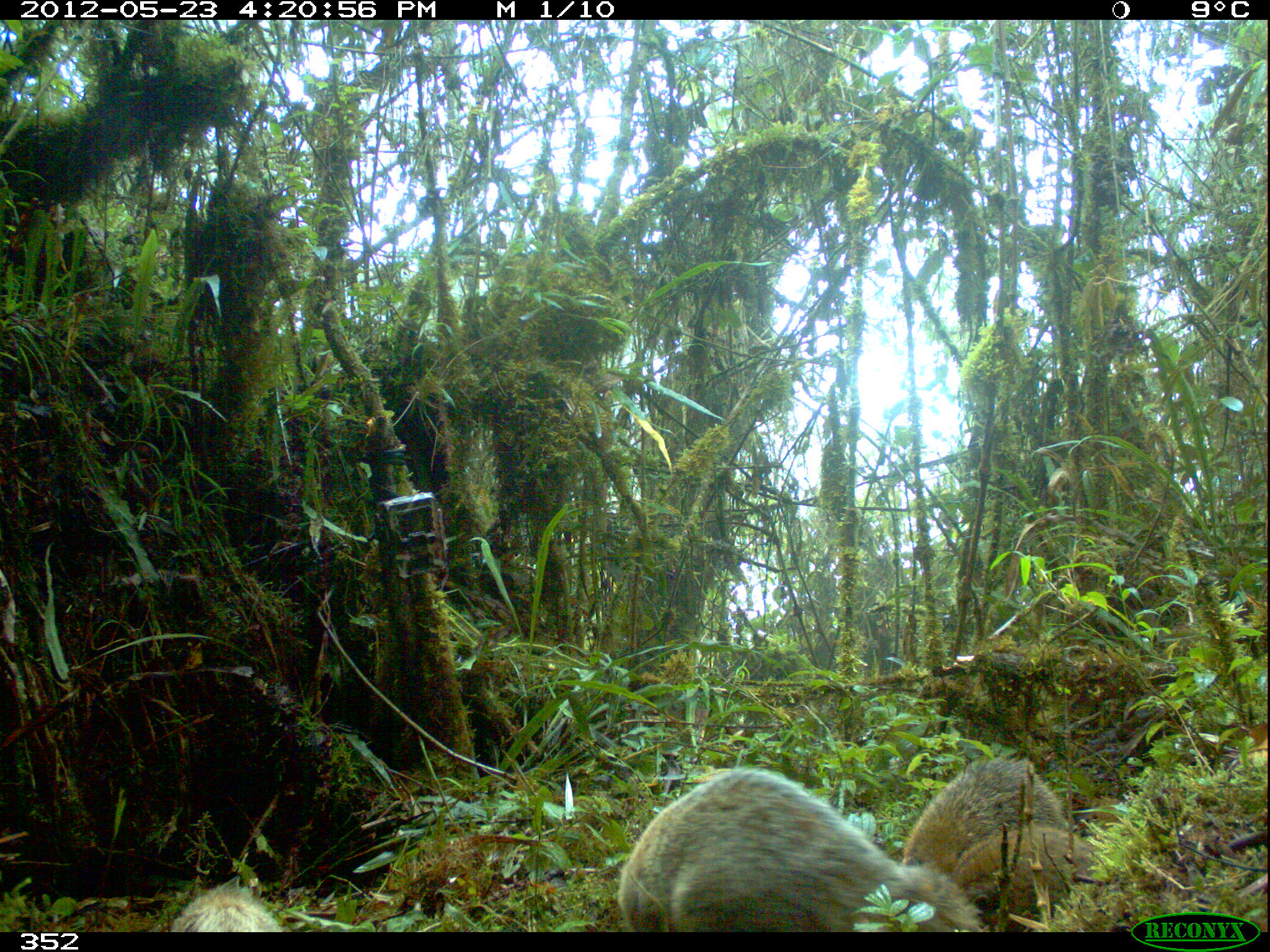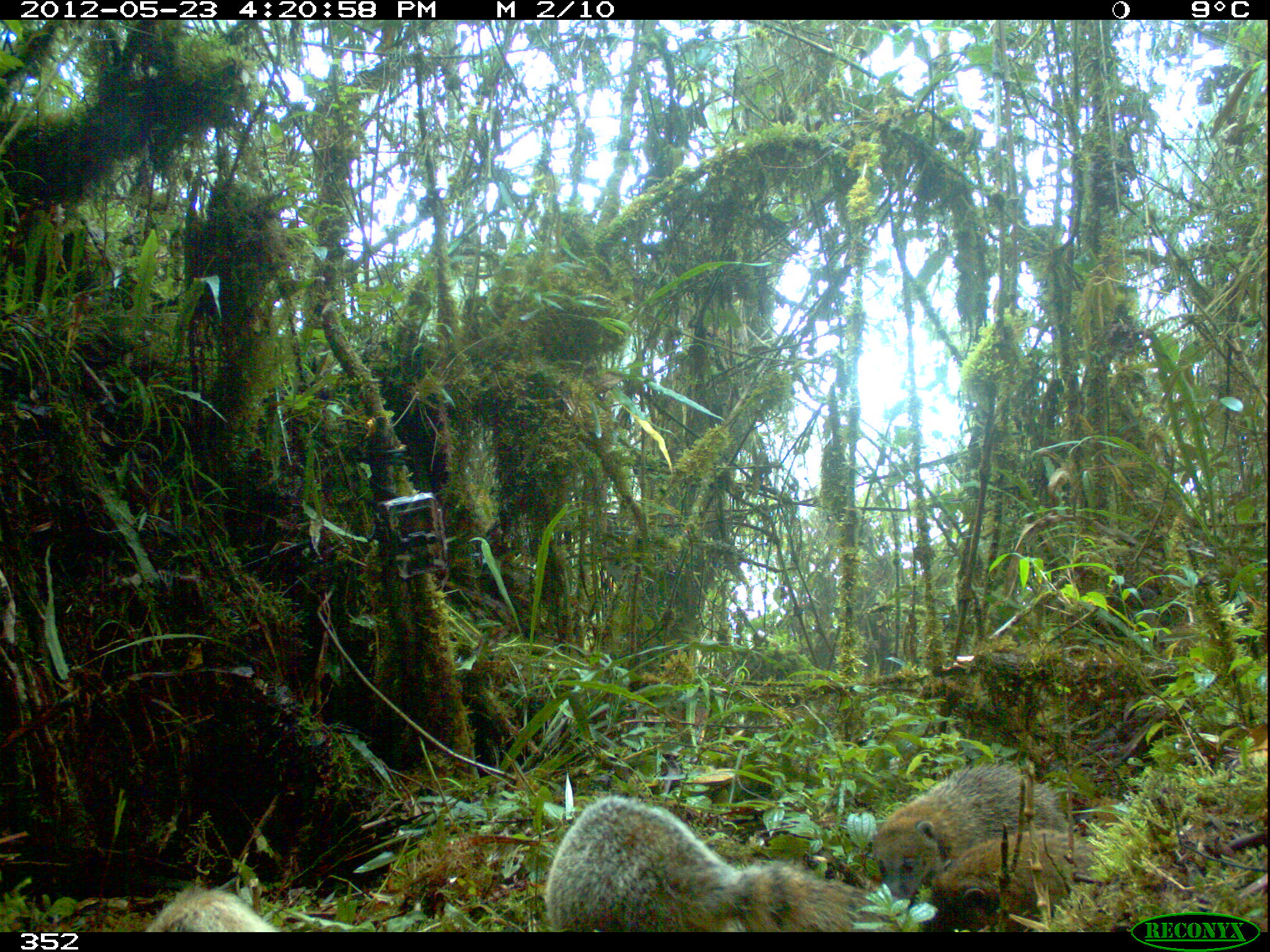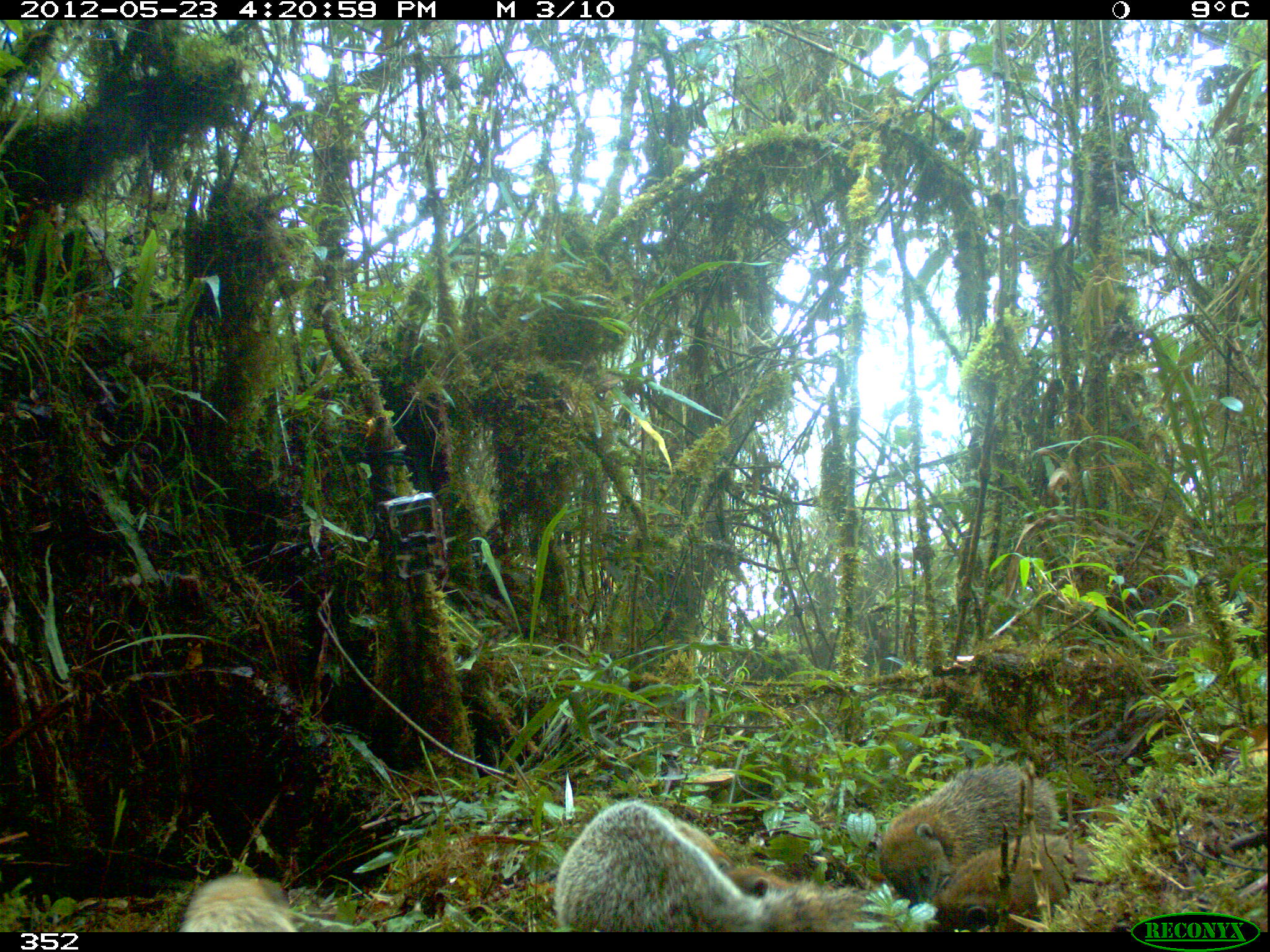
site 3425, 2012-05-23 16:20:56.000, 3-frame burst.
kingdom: Animalia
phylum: Chordata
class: Mammalia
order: Carnivora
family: Procyonidae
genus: Nasua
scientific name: Nasua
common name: coatis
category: unknown coati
Unknown coati (coatis) (Nasua).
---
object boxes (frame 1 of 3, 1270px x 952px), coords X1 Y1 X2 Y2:
unknown coati: 610 768 985 933; 900 759 1073 875; 951 824 1106 932; 167 885 283 932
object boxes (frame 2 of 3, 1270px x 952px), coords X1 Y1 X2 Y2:
unknown coati: 544 795 902 932; 873 760 1102 899; 932 831 1119 932; 145 885 281 932